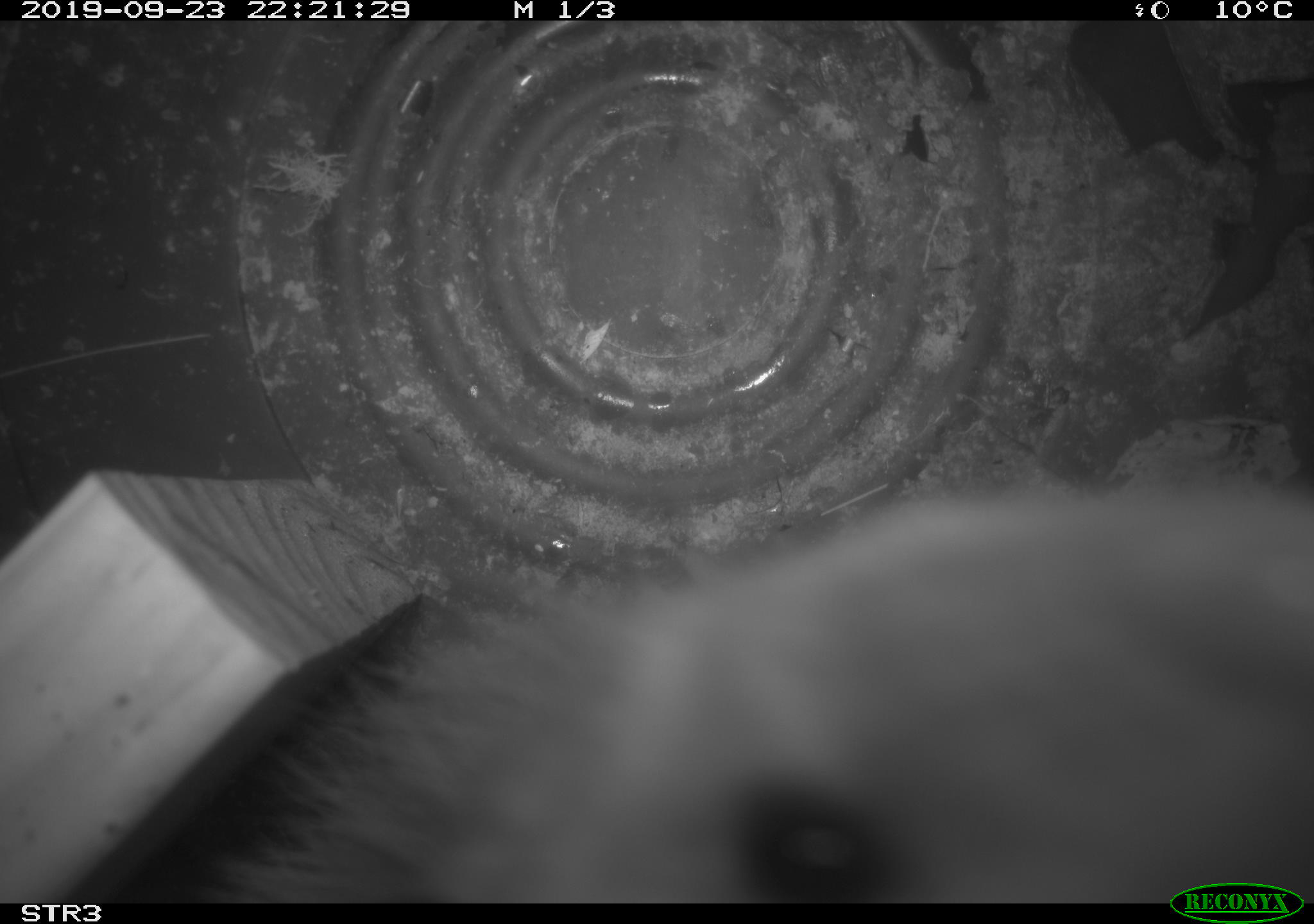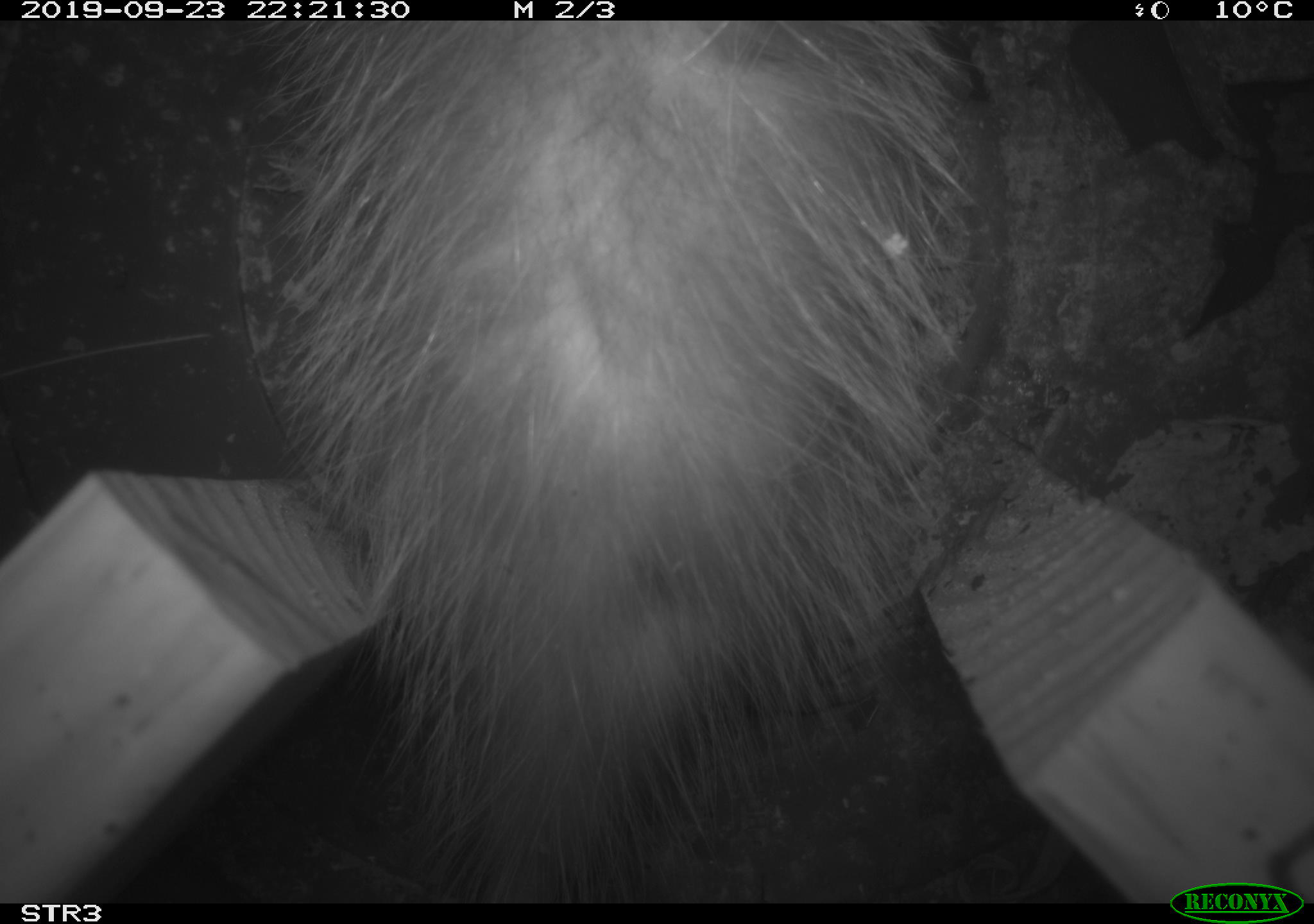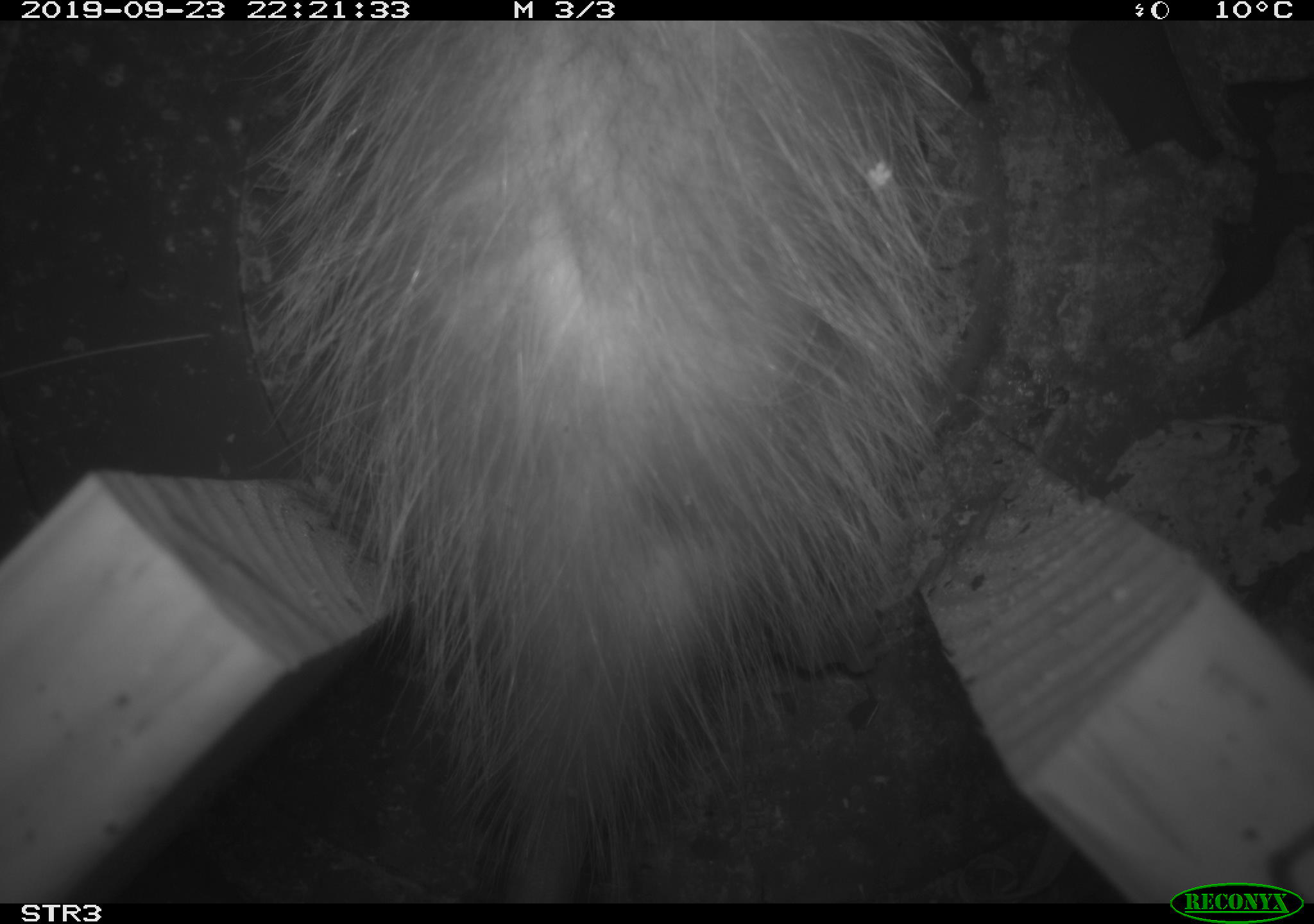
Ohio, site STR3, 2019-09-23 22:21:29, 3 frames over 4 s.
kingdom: Animalia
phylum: Chordata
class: Mammalia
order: Didelphimorphia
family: Didelphidae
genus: Didelphis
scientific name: Didelphis virginiana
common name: virginia opossum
Virginia opossum (Didelphis virginiana).